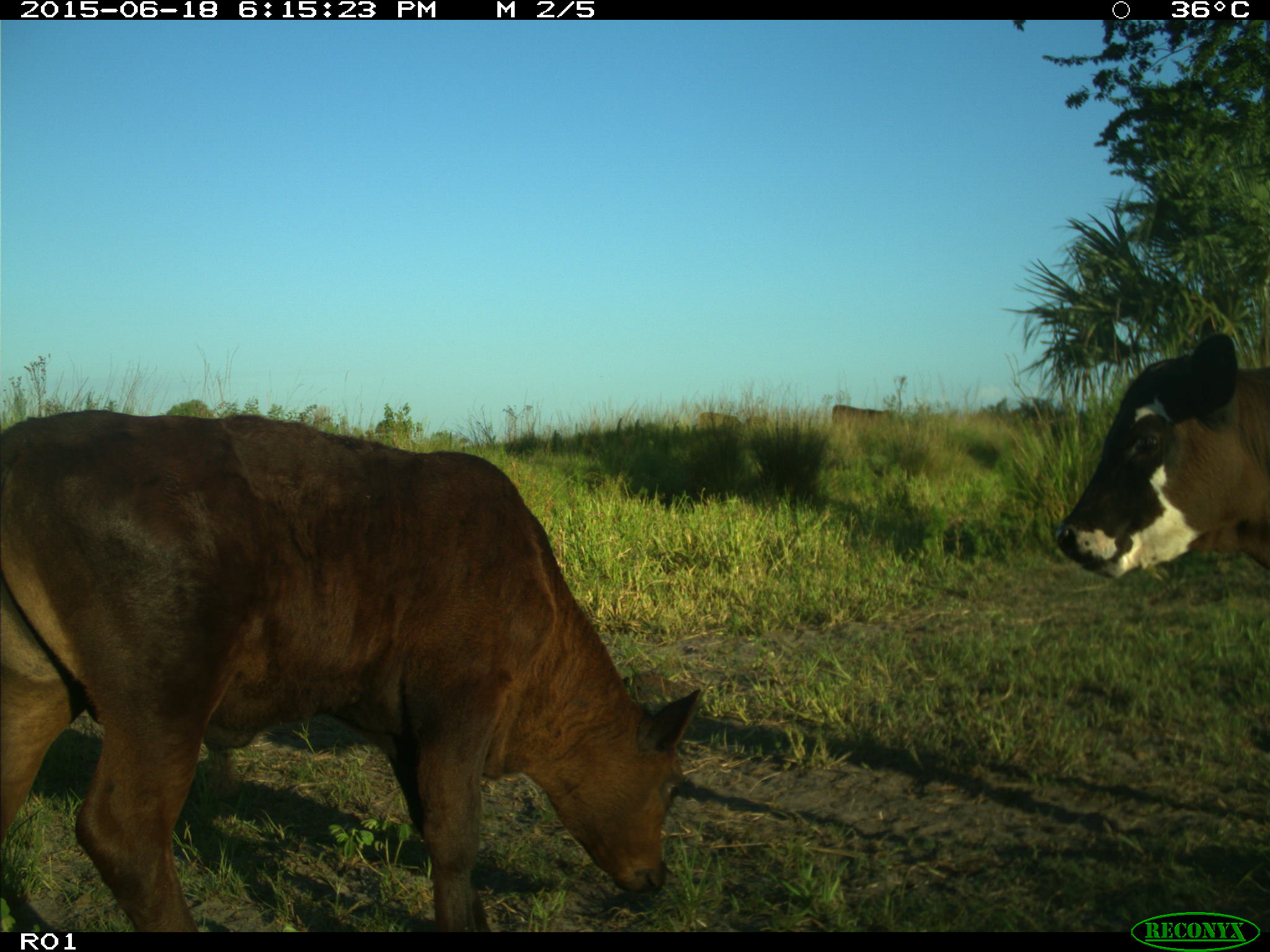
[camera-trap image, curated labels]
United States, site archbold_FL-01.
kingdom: Animalia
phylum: Chordata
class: Mammalia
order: Artiodactyla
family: Bovidae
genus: Bos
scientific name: Bos taurus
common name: domestic cow